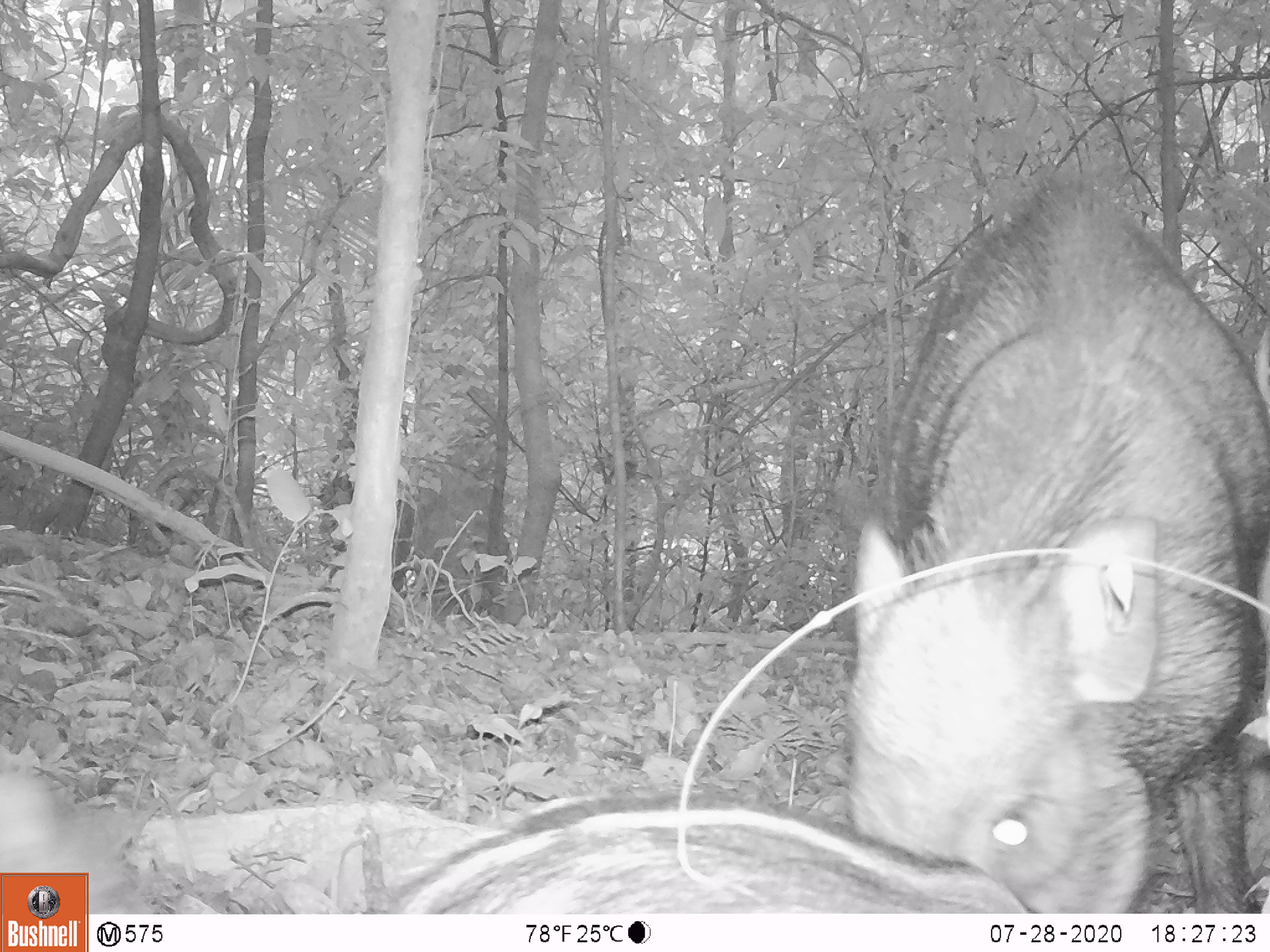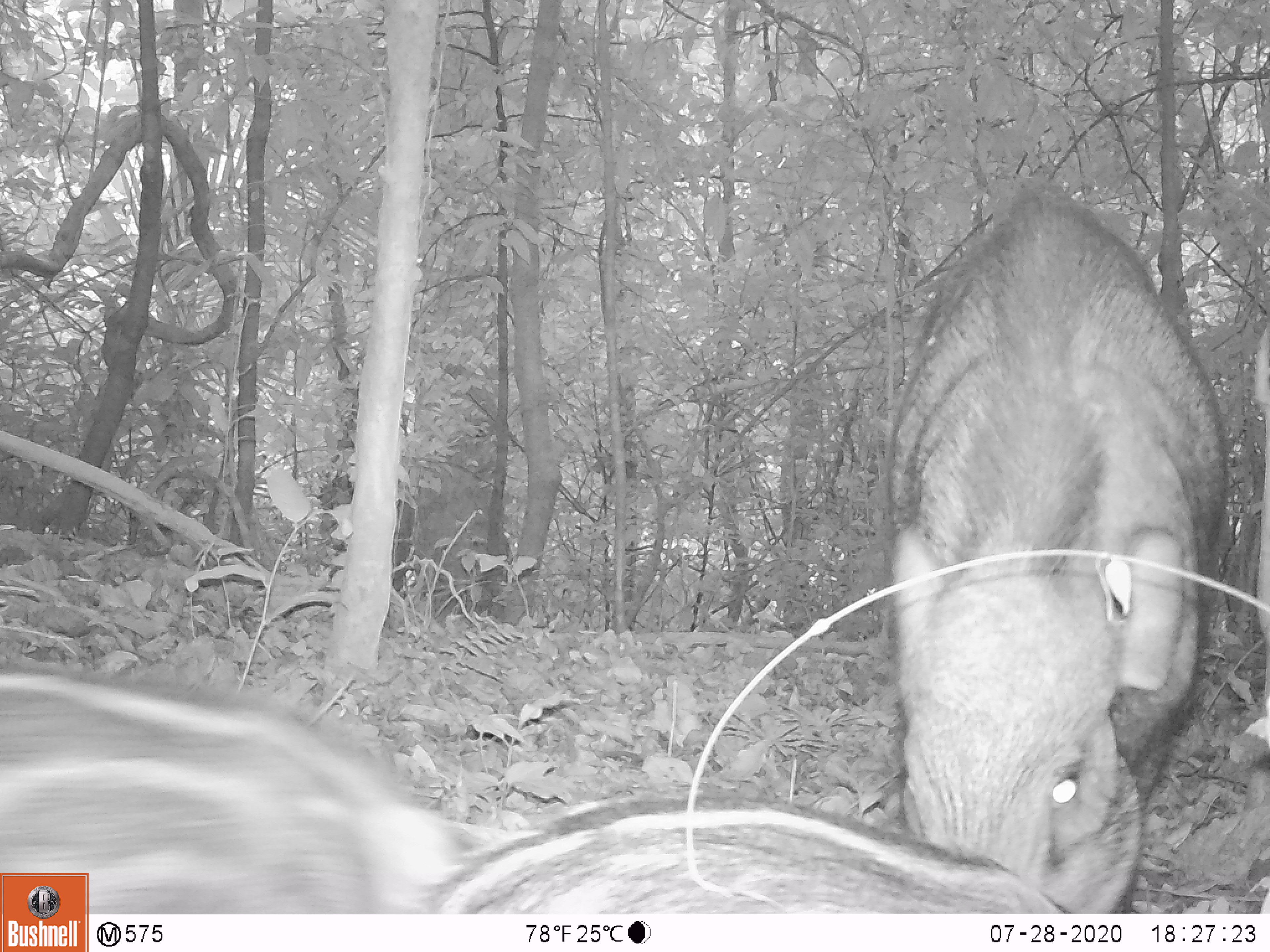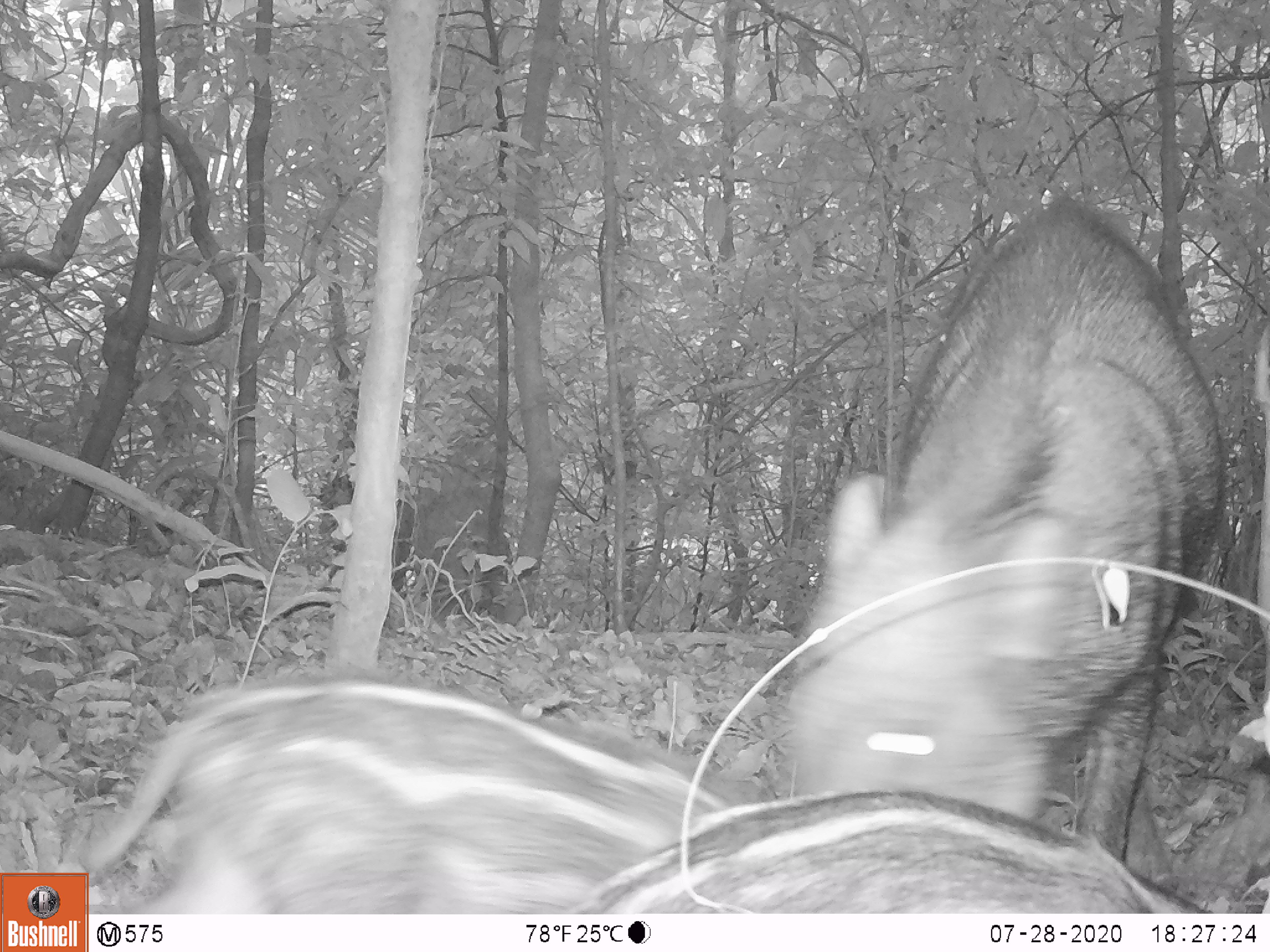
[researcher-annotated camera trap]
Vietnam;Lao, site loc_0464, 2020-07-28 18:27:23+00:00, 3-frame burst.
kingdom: Animalia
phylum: Chordata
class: Mammalia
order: Artiodactyla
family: Suidae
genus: Sus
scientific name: Sus scrofa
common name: eurasian wild pig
Eurasian wild pig (Sus scrofa). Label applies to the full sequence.